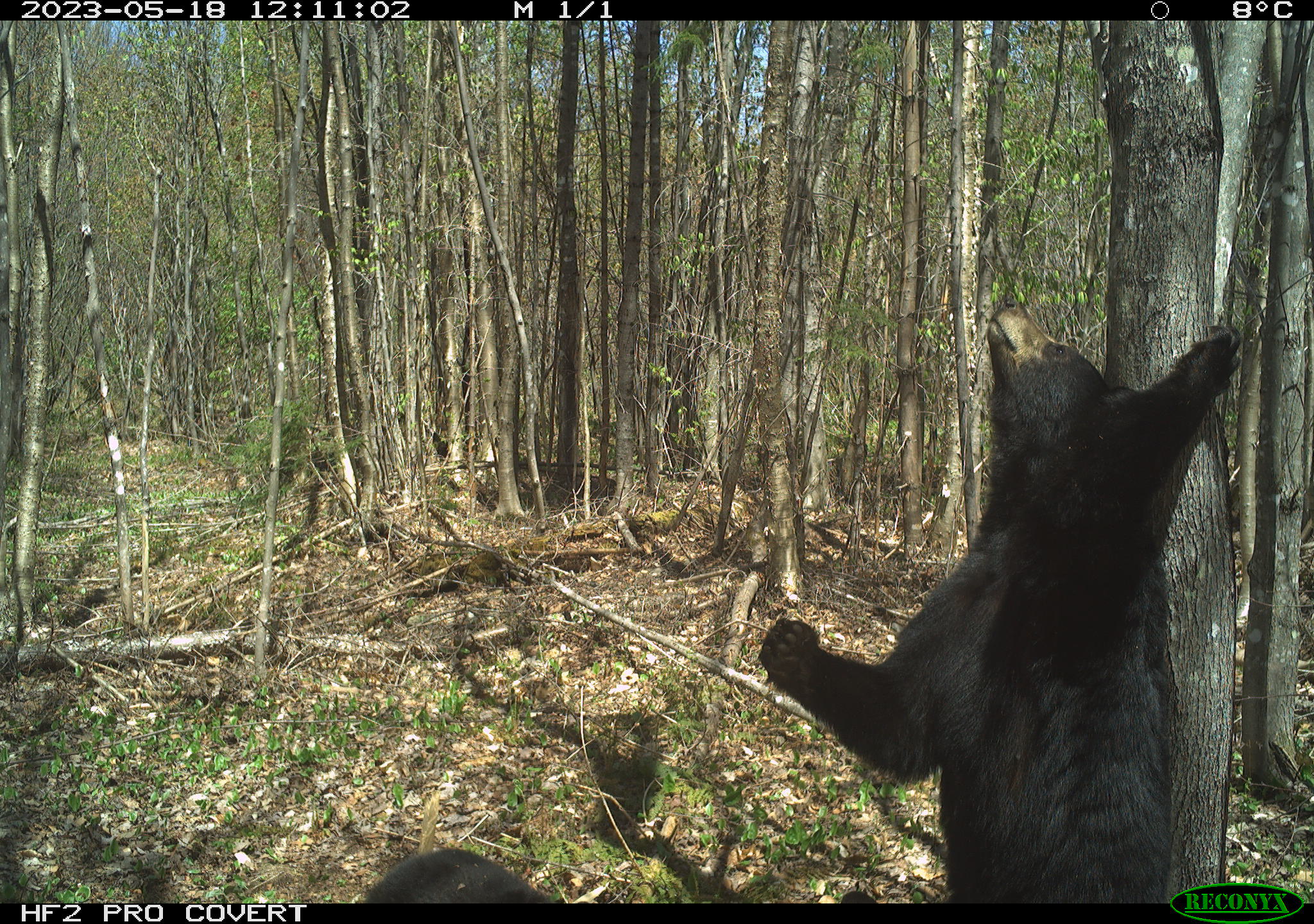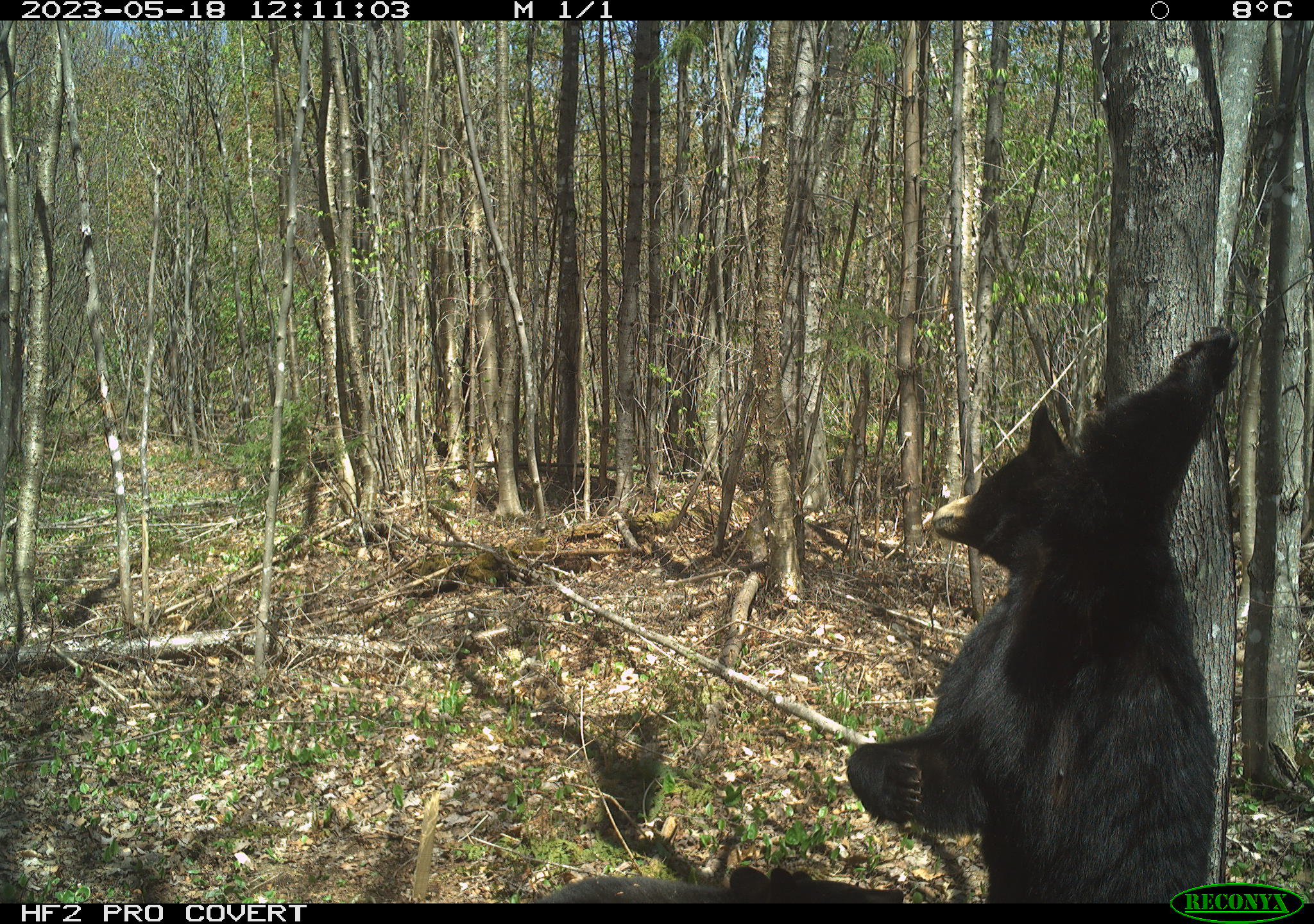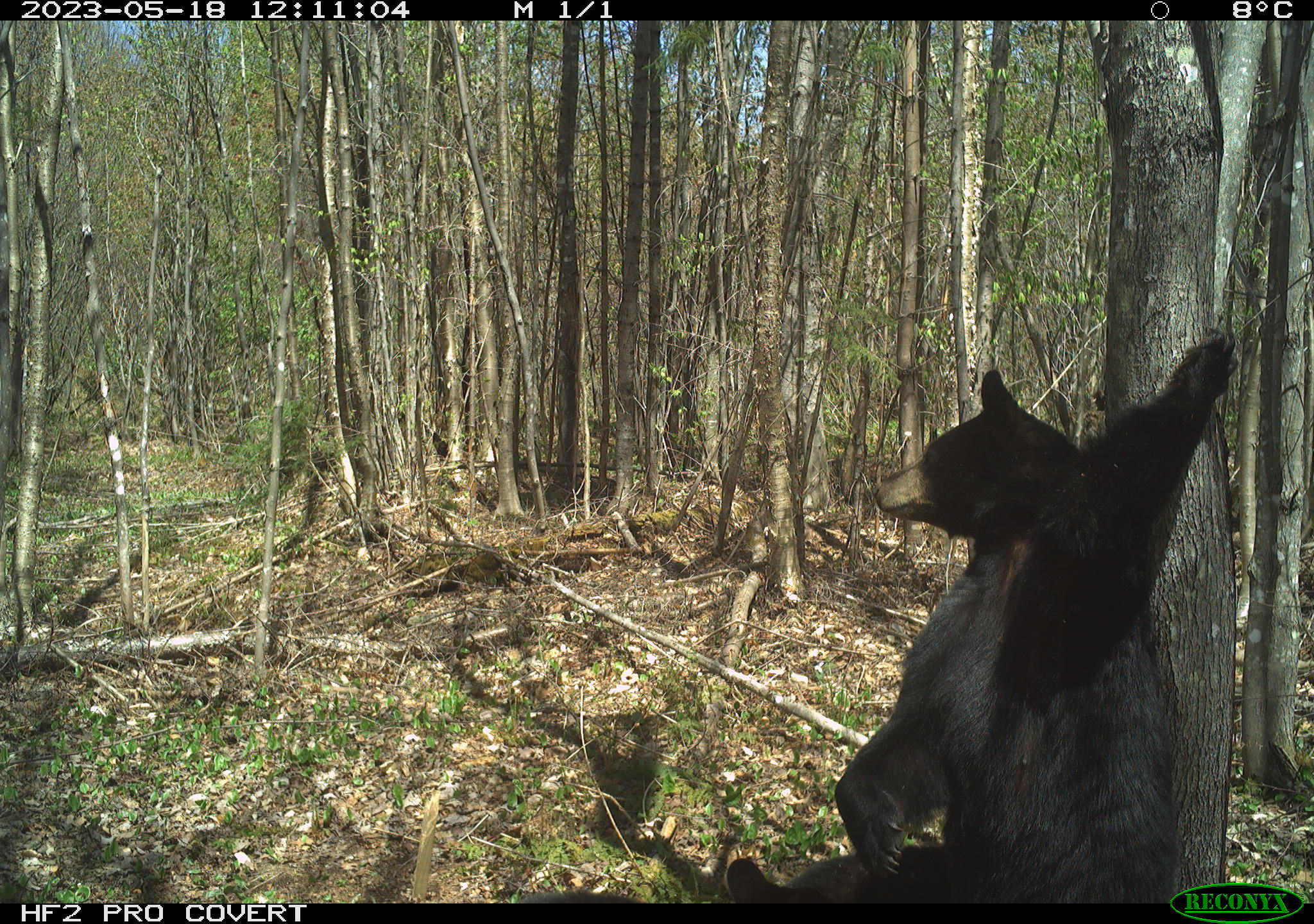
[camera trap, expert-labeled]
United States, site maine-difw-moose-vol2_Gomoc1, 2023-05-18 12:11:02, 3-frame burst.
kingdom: Animalia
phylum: Chordata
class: Mammalia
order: Carnivora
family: Ursidae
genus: Ursus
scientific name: Ursus americanus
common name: black bear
Black bear (Ursus americanus).